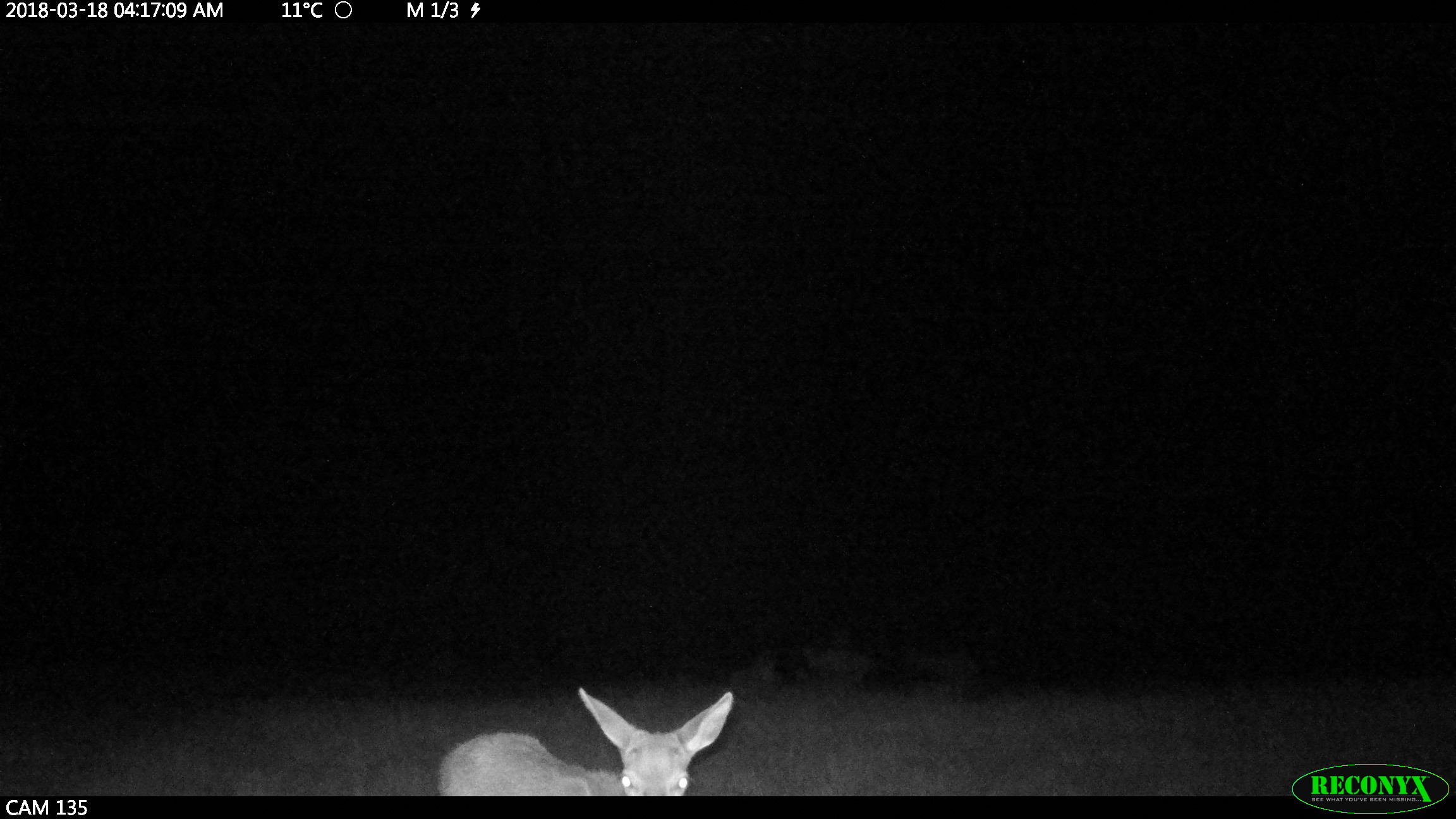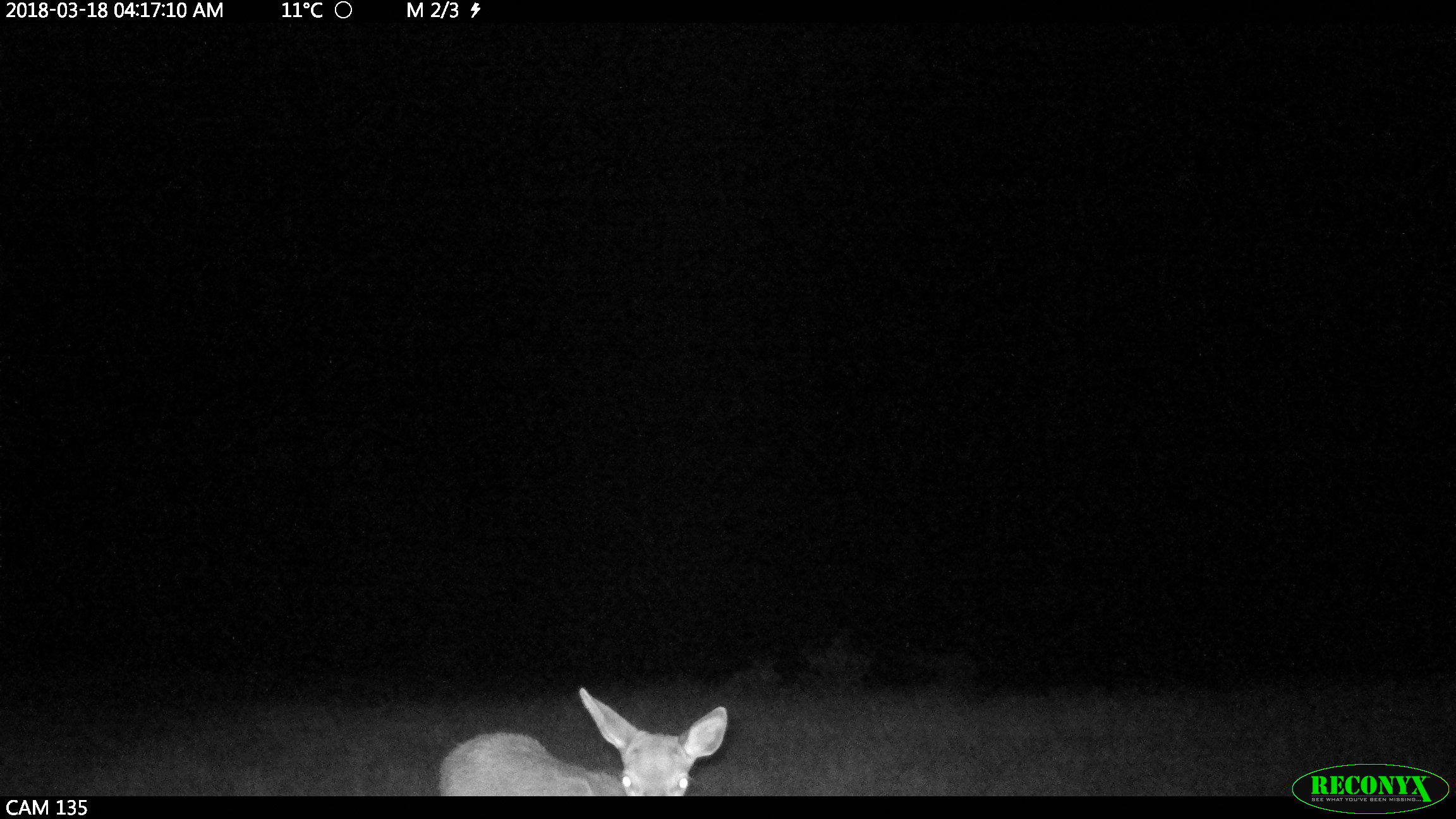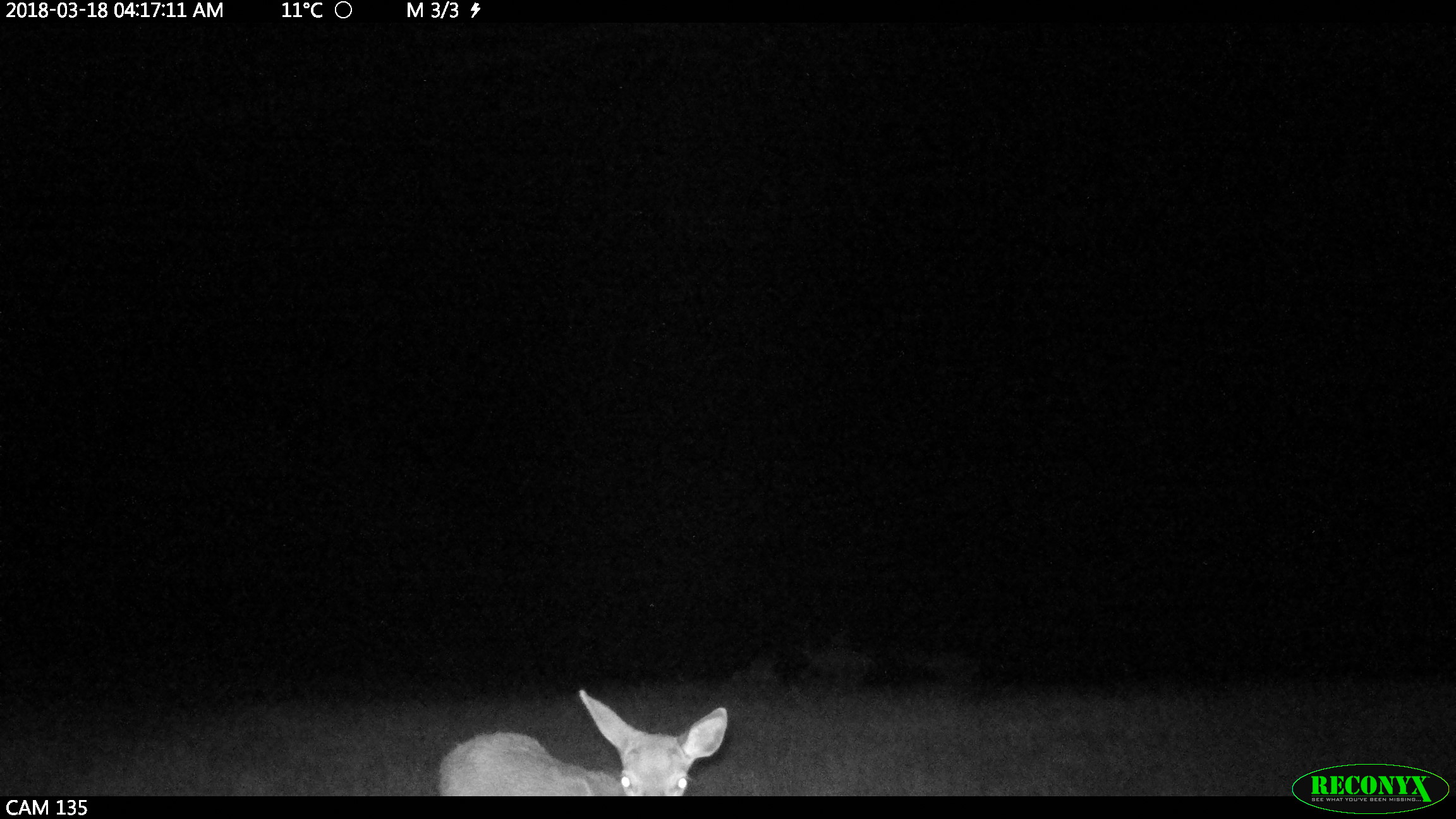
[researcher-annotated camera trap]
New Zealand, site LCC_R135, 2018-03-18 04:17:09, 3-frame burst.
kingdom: Animalia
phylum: Chordata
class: Mammalia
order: Artiodactyla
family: Cervidae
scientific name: Cervidae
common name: deer